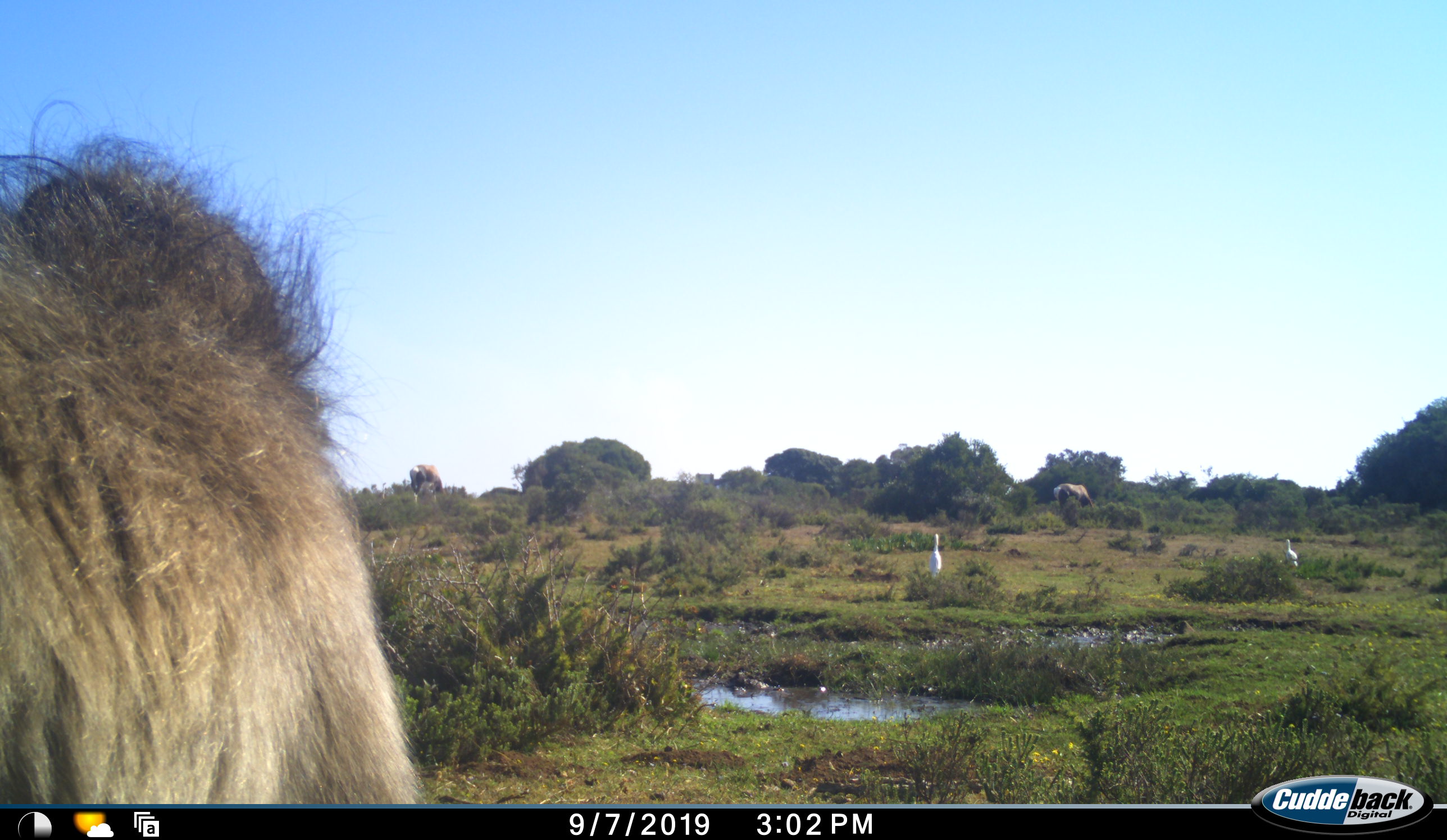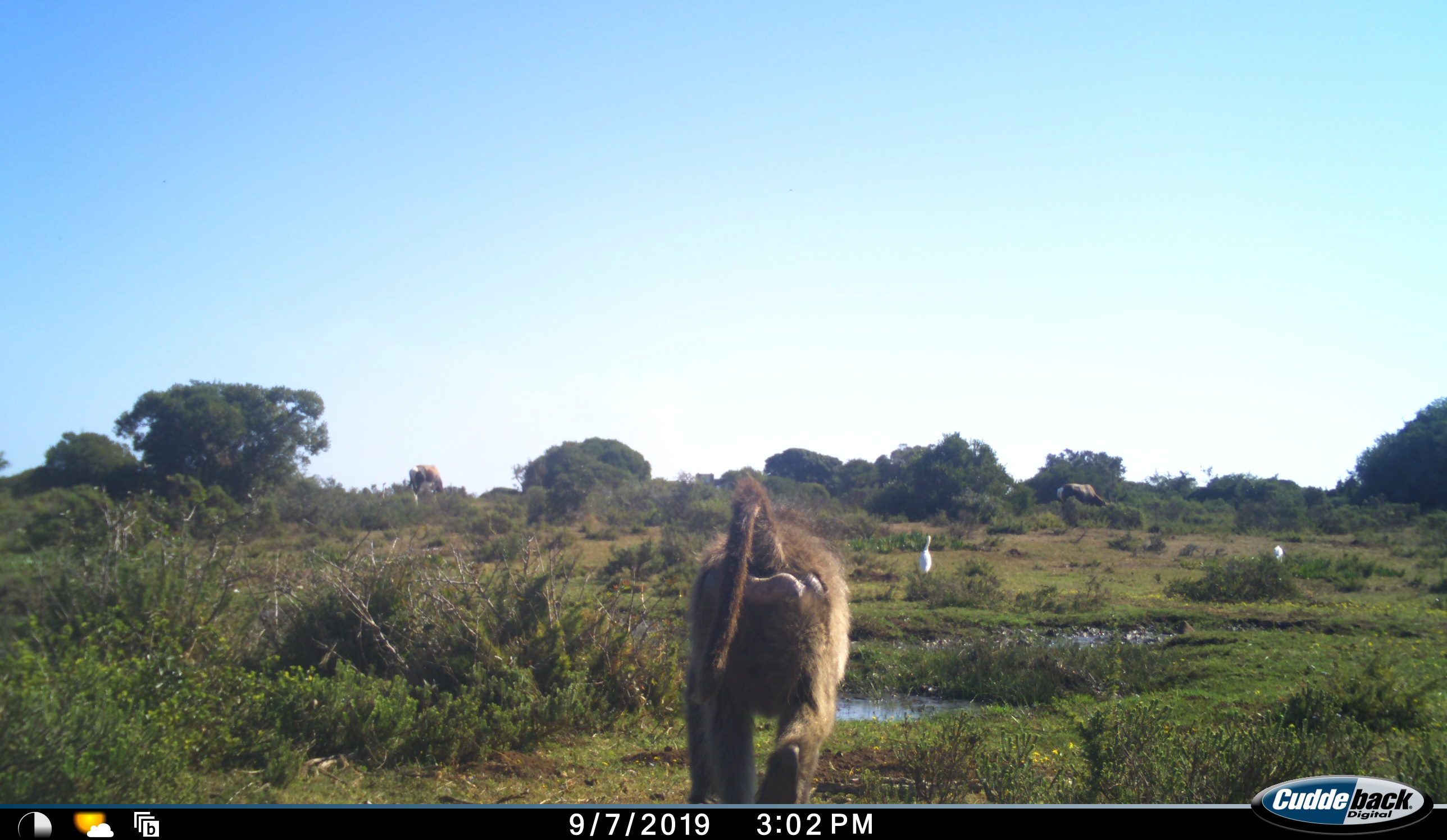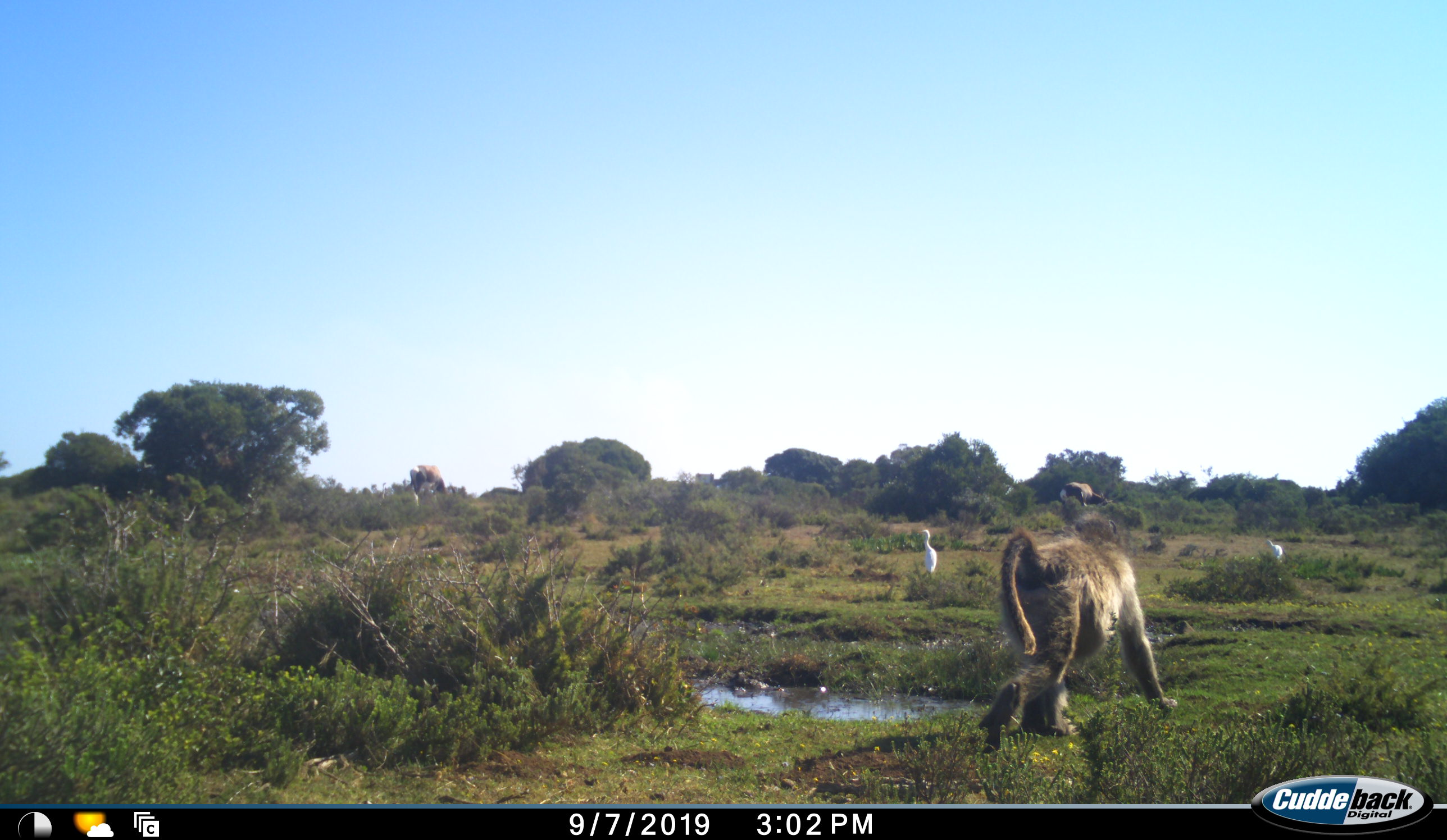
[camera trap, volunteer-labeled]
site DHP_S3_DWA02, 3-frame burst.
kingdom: Animalia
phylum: Chordata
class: Mammalia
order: Primates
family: Cercopithecidae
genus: Papio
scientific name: Papio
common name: baboon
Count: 1.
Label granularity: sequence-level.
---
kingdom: Animalia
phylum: Chordata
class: Aves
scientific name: Aves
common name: bird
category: birdother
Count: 2.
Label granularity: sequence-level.